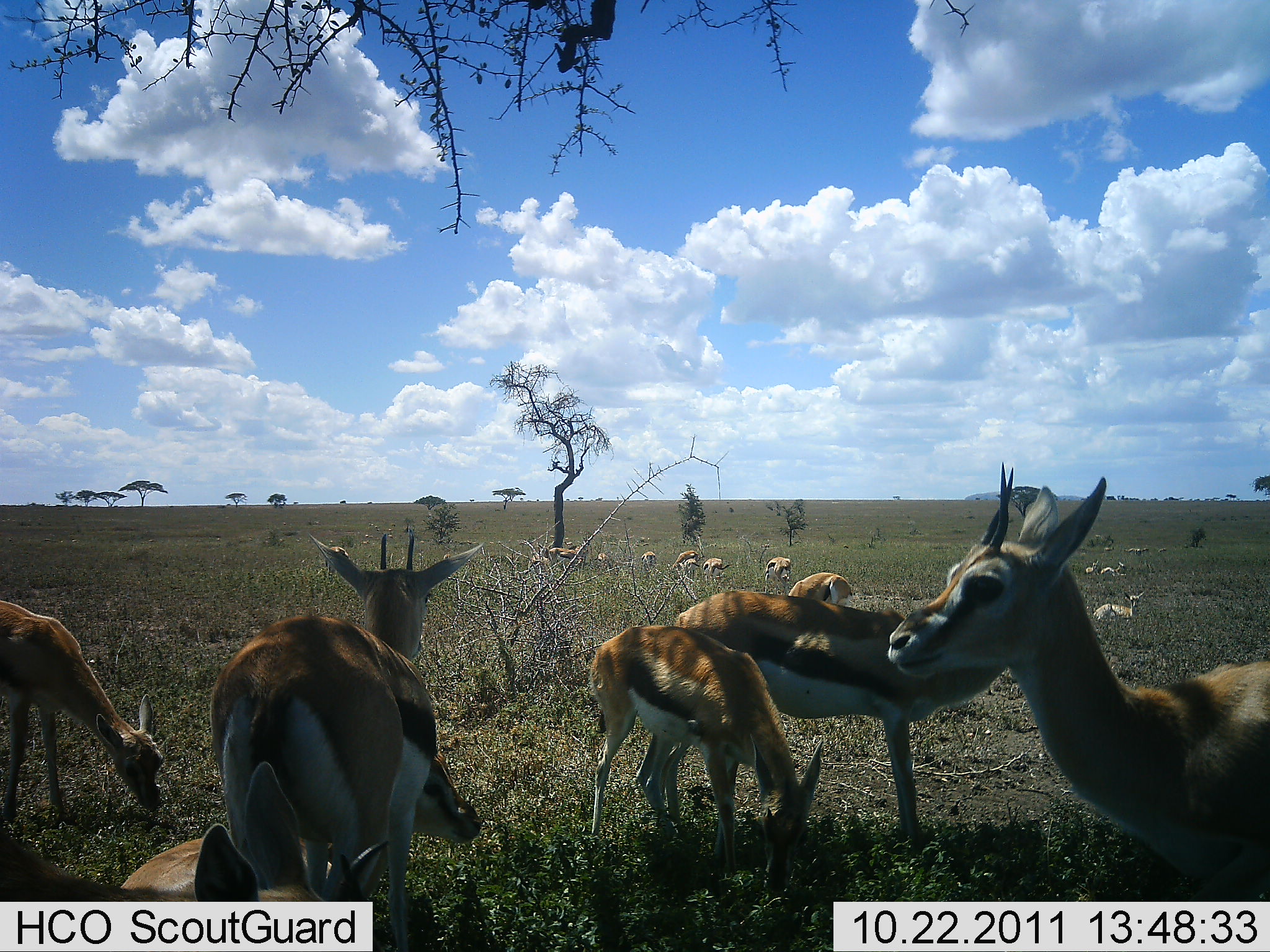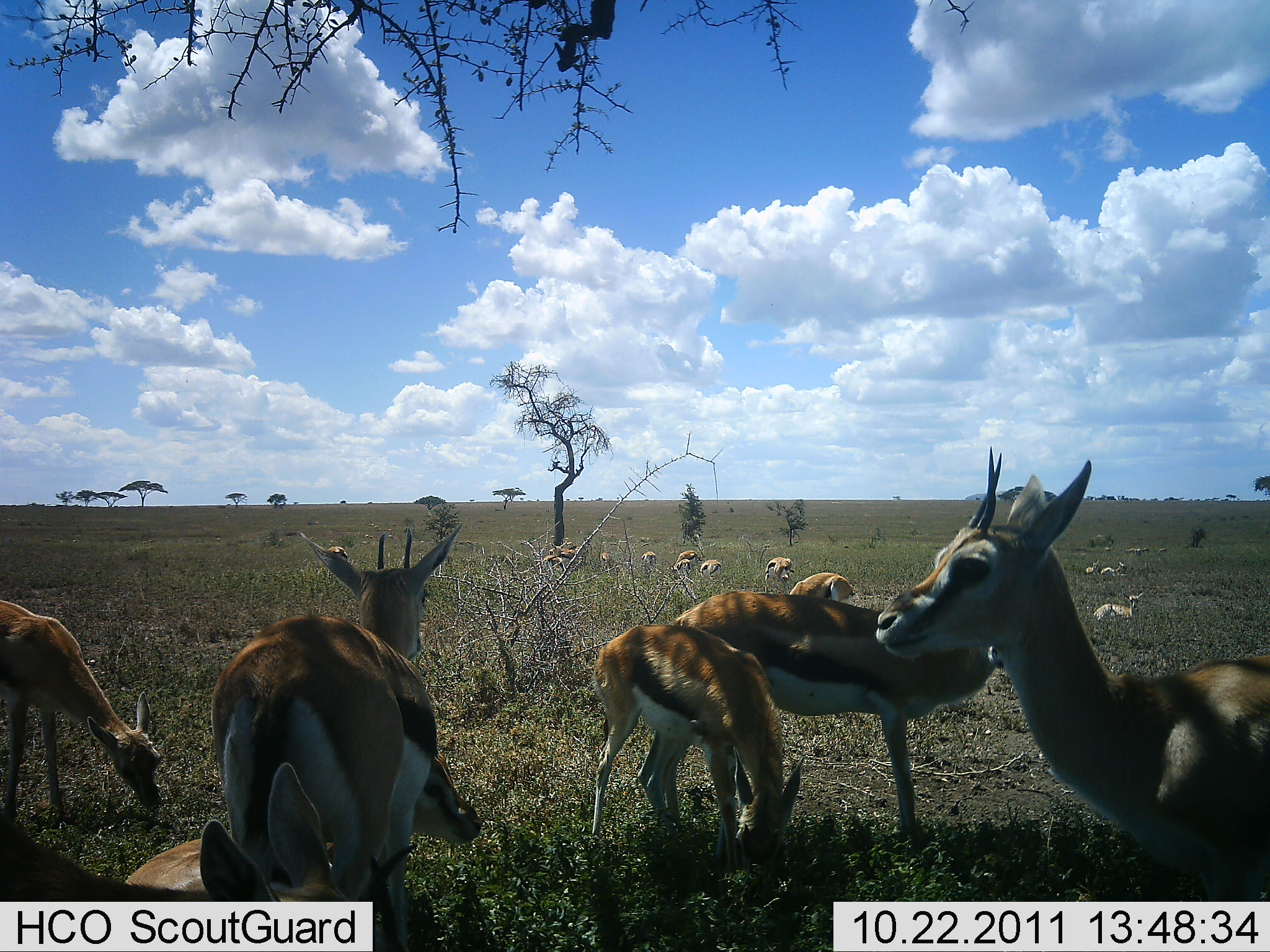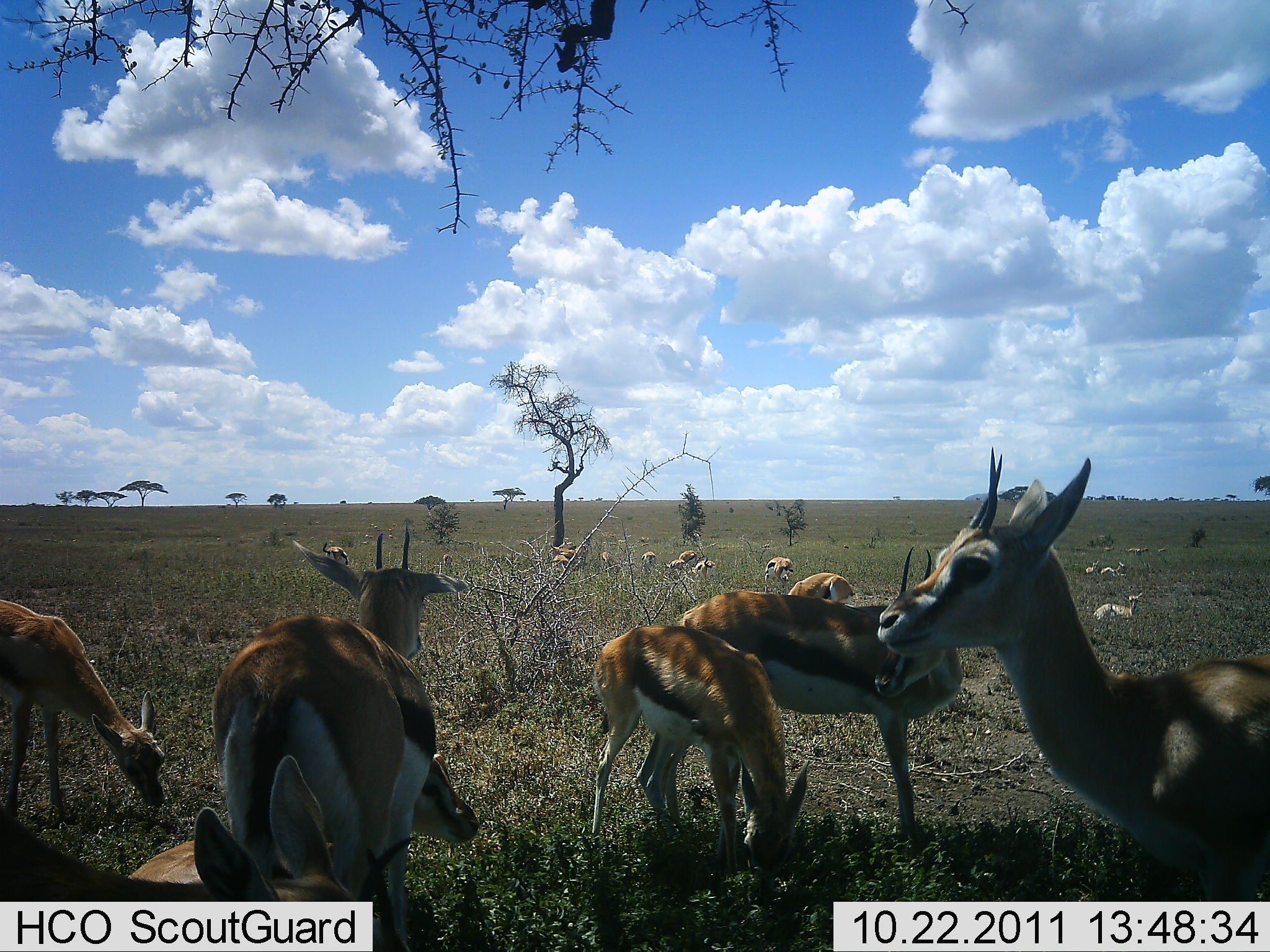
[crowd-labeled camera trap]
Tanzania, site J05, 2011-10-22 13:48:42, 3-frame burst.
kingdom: Animalia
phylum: Chordata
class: Mammalia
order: Artiodactyla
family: Bovidae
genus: Eudorcas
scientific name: Eudorcas thomsonii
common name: thomson's gazelle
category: gazellethomsons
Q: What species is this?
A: Gazellethomsons (thomson's gazelle) (Eudorcas thomsonii).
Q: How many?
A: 11-50.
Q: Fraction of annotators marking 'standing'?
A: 83%.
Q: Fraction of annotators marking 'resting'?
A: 75%.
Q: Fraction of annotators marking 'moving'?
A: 50%.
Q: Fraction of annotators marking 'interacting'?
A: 17%.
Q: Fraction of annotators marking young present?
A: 33%.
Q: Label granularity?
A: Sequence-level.